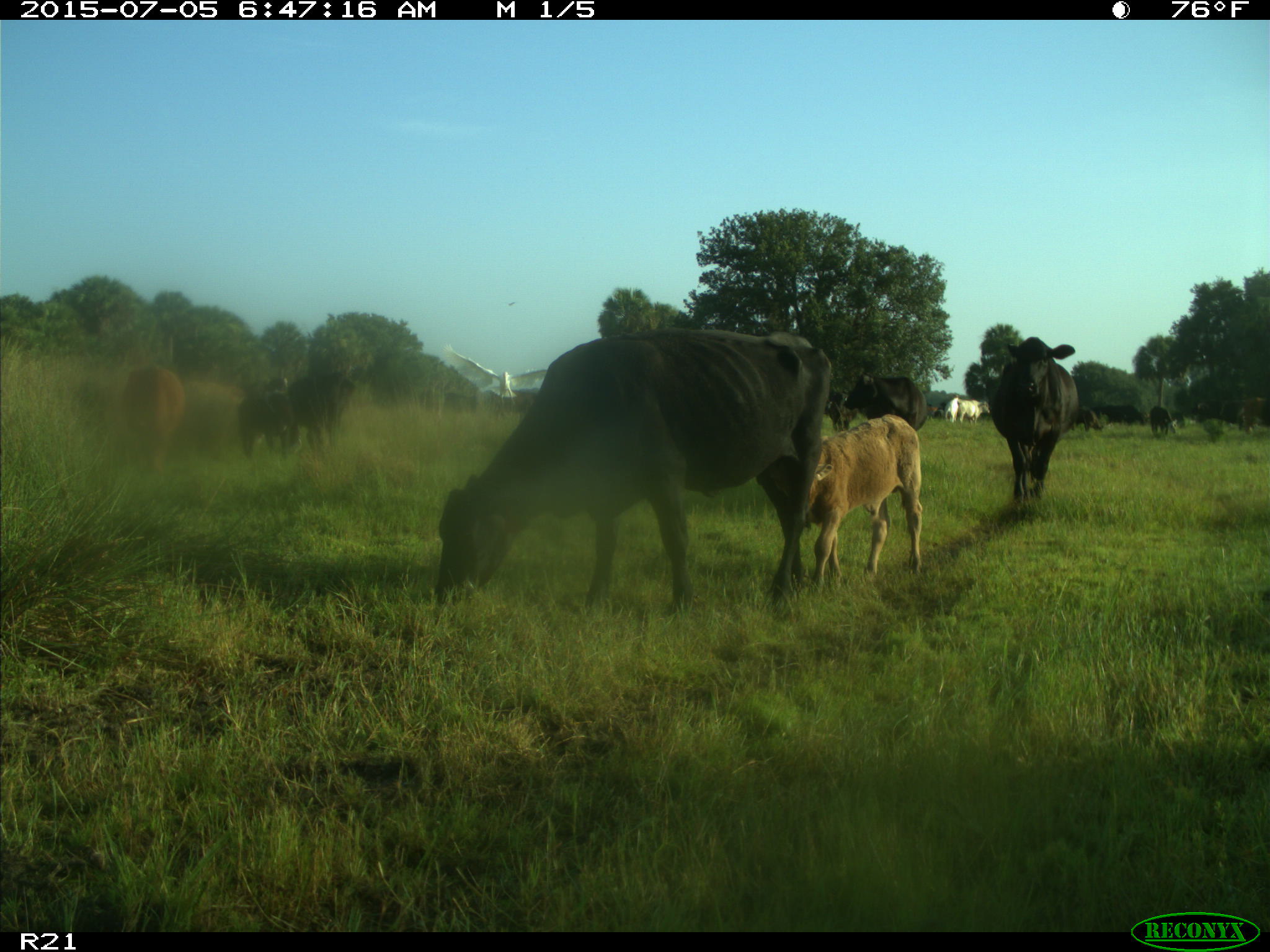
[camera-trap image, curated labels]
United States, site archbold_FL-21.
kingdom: Animalia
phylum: Chordata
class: Mammalia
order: Artiodactyla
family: Bovidae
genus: Bos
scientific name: Bos taurus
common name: domestic cow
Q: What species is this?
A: Bos taurus (domestic cow).